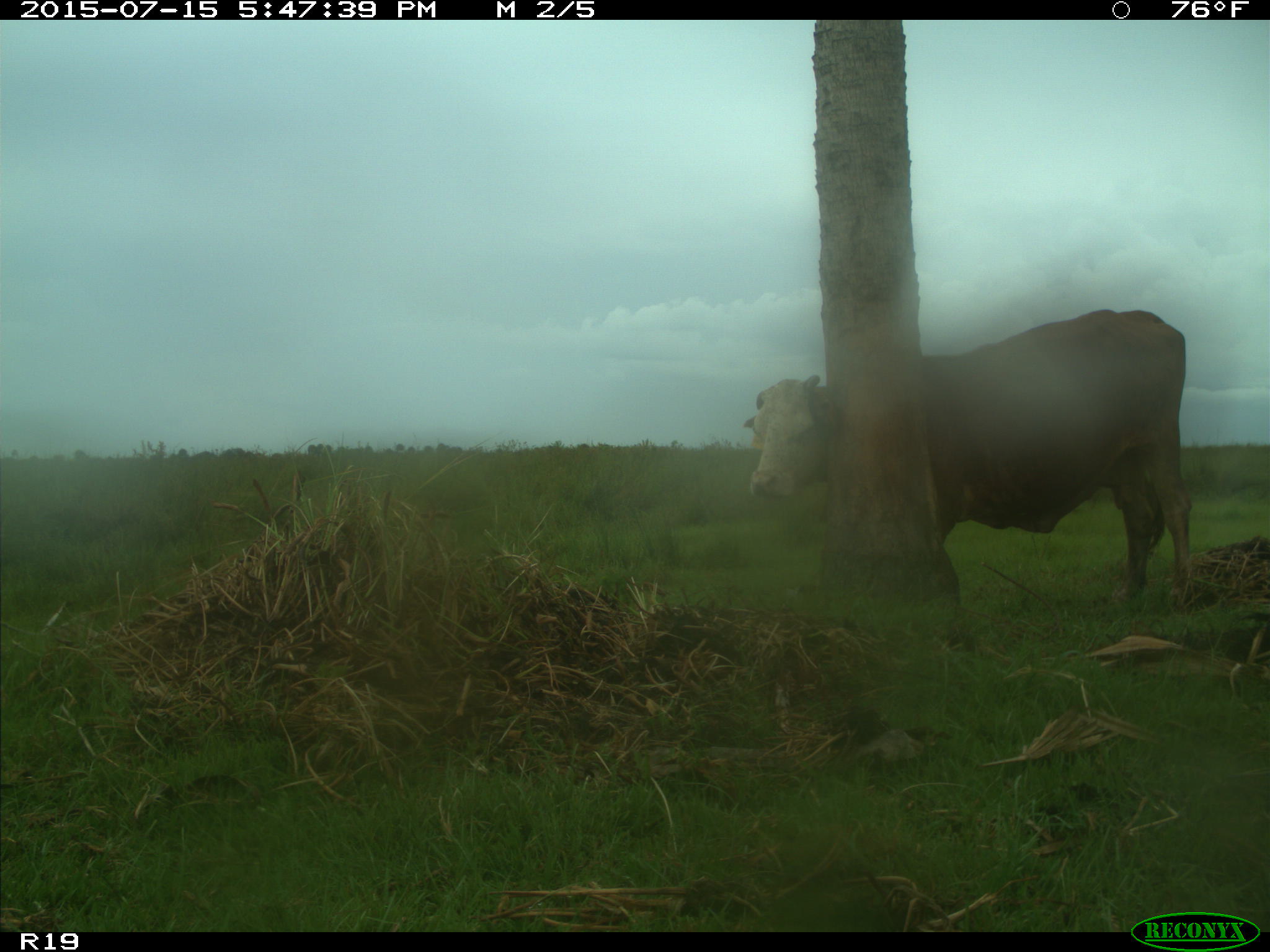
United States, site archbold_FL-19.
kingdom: Animalia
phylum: Chordata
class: Mammalia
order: Artiodactyla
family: Bovidae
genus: Bos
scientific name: Bos taurus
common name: domestic cow